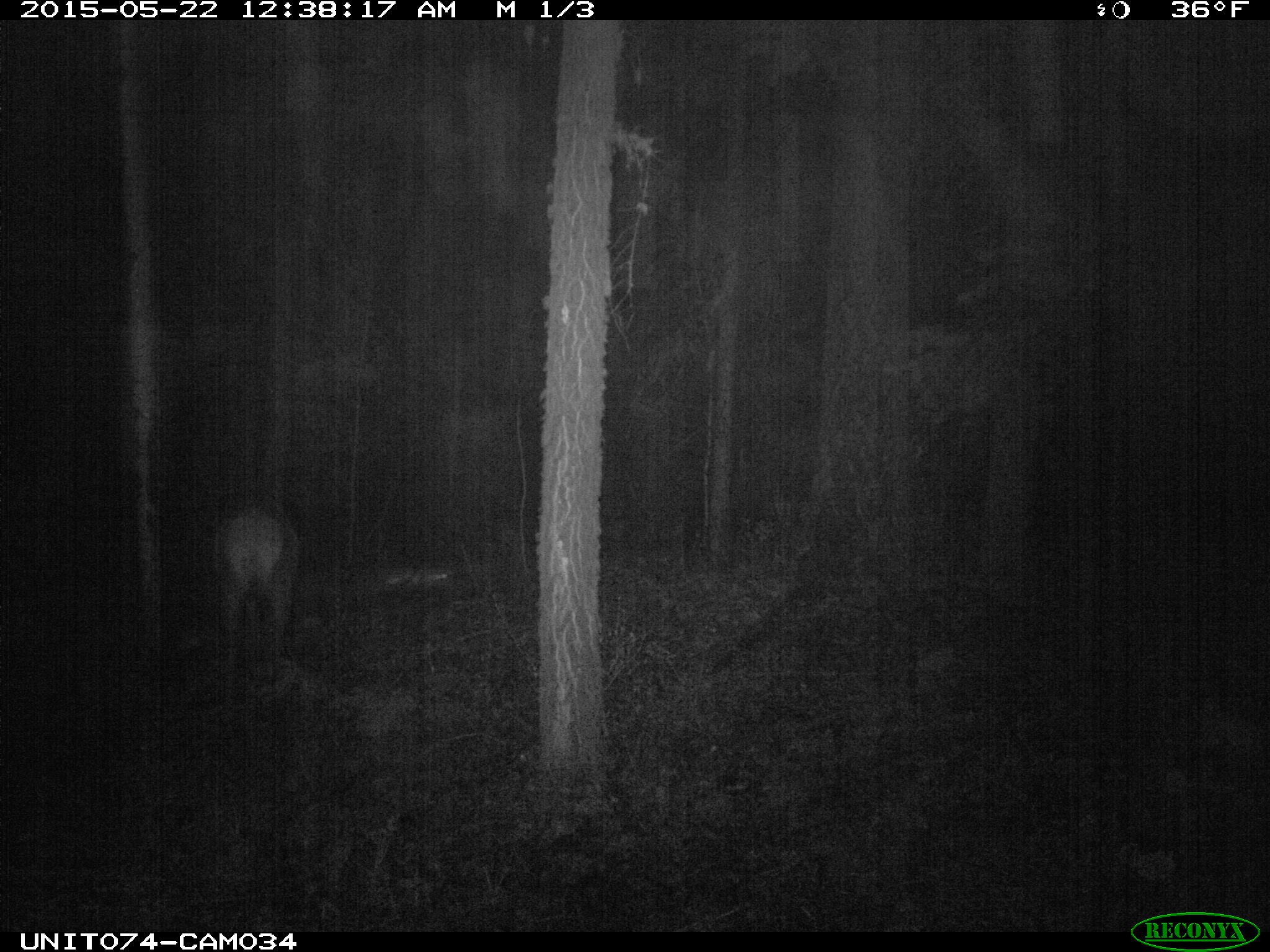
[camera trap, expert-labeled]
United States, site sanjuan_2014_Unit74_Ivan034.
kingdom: Animalia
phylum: Chordata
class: Mammalia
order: Artiodactyla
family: Cervidae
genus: Cervus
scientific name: Cervus elaphus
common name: red deer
Cervus elaphus (red deer).